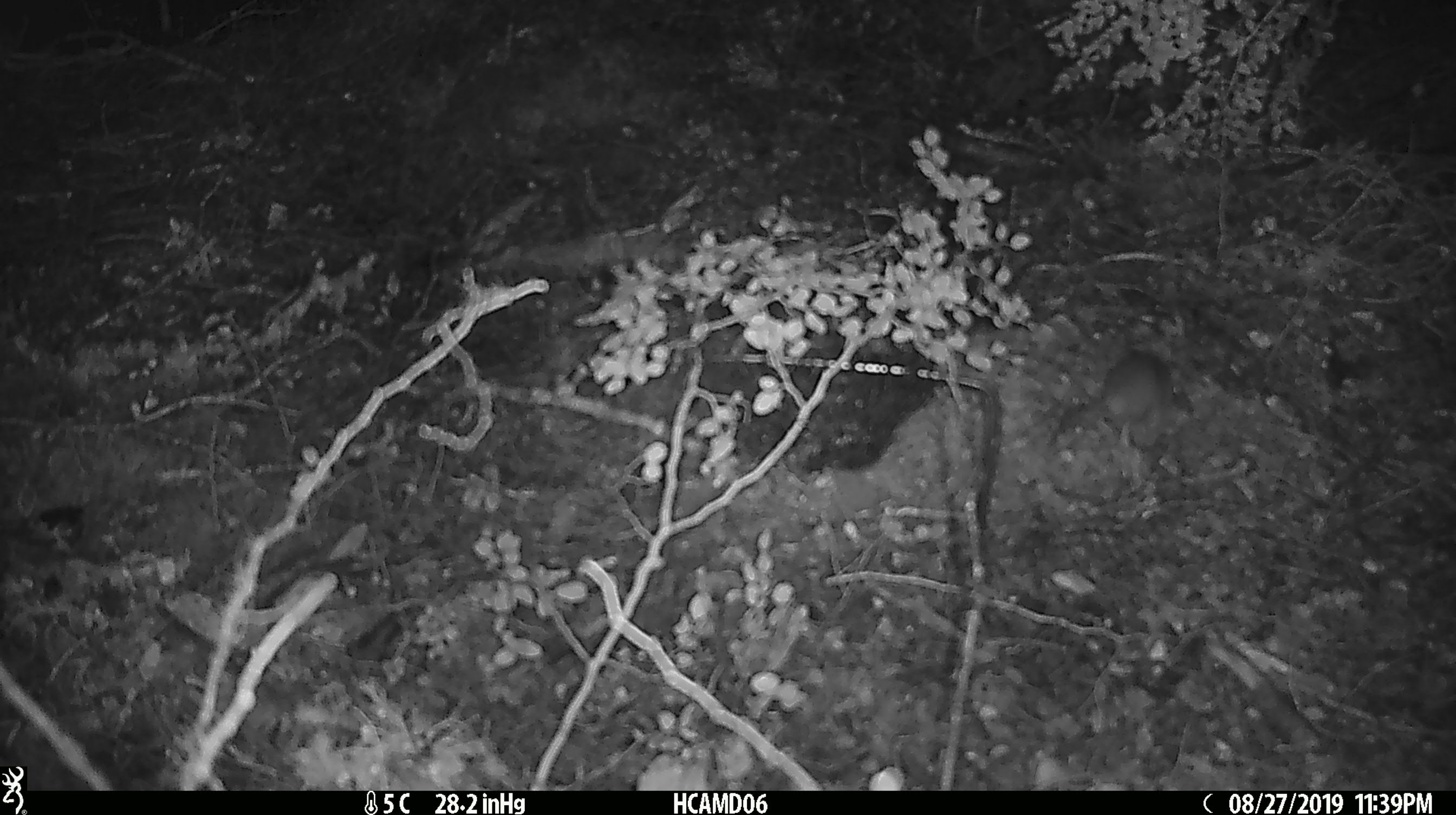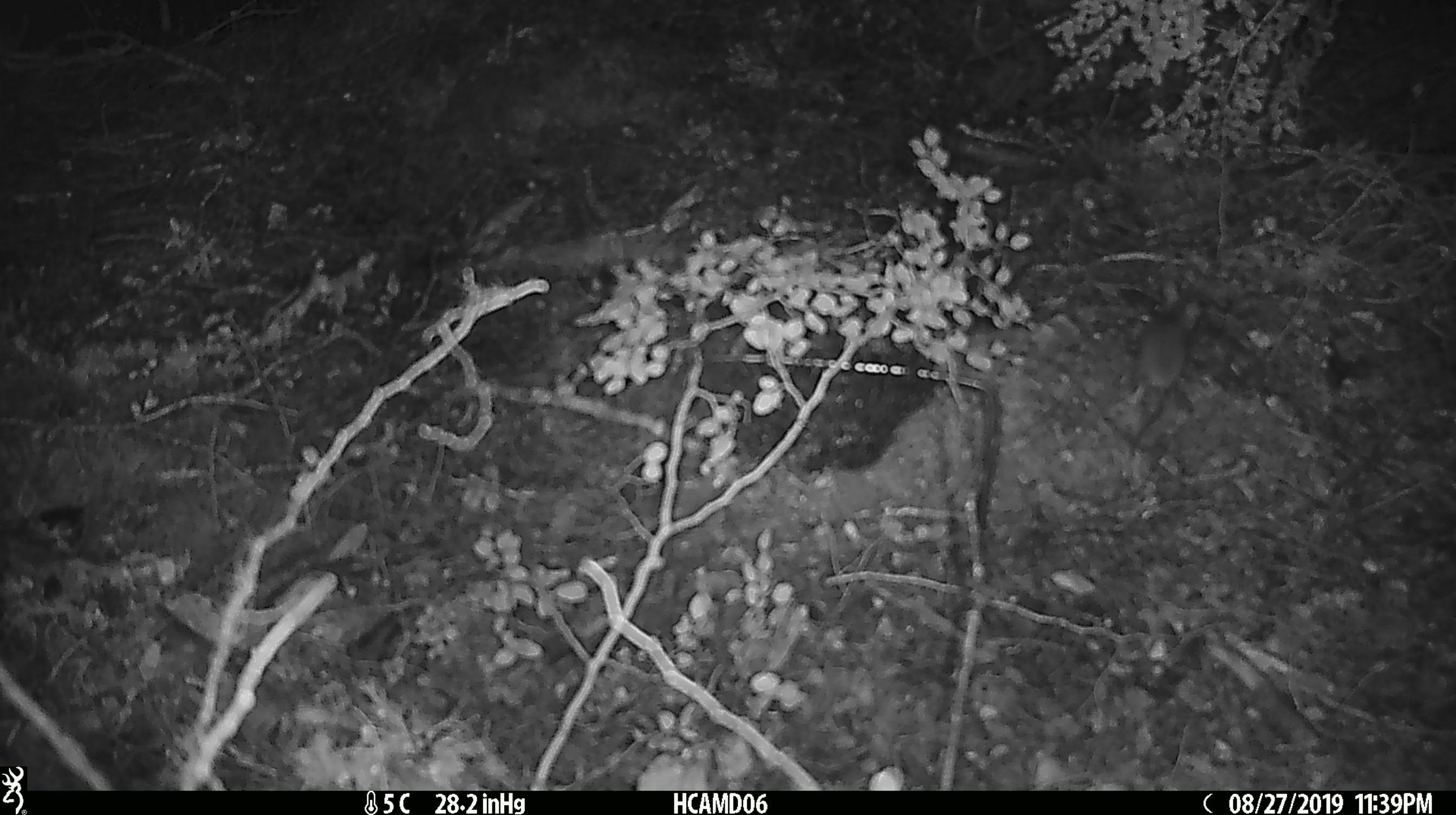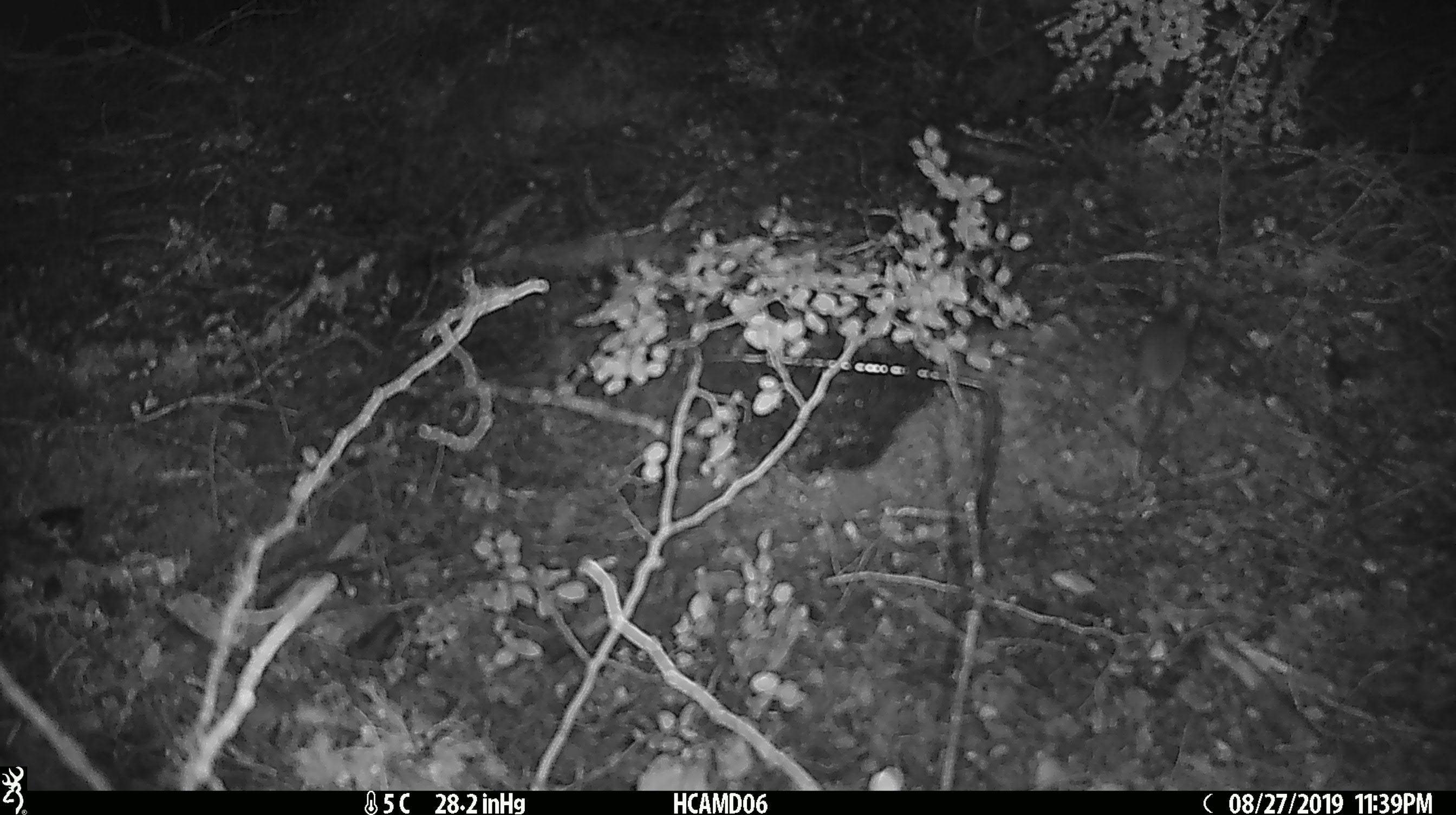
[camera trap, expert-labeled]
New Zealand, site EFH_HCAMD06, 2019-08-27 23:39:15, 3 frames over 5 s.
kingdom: Animalia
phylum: Chordata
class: Mammalia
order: Rodentia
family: Muridae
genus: Mus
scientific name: Mus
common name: mouse